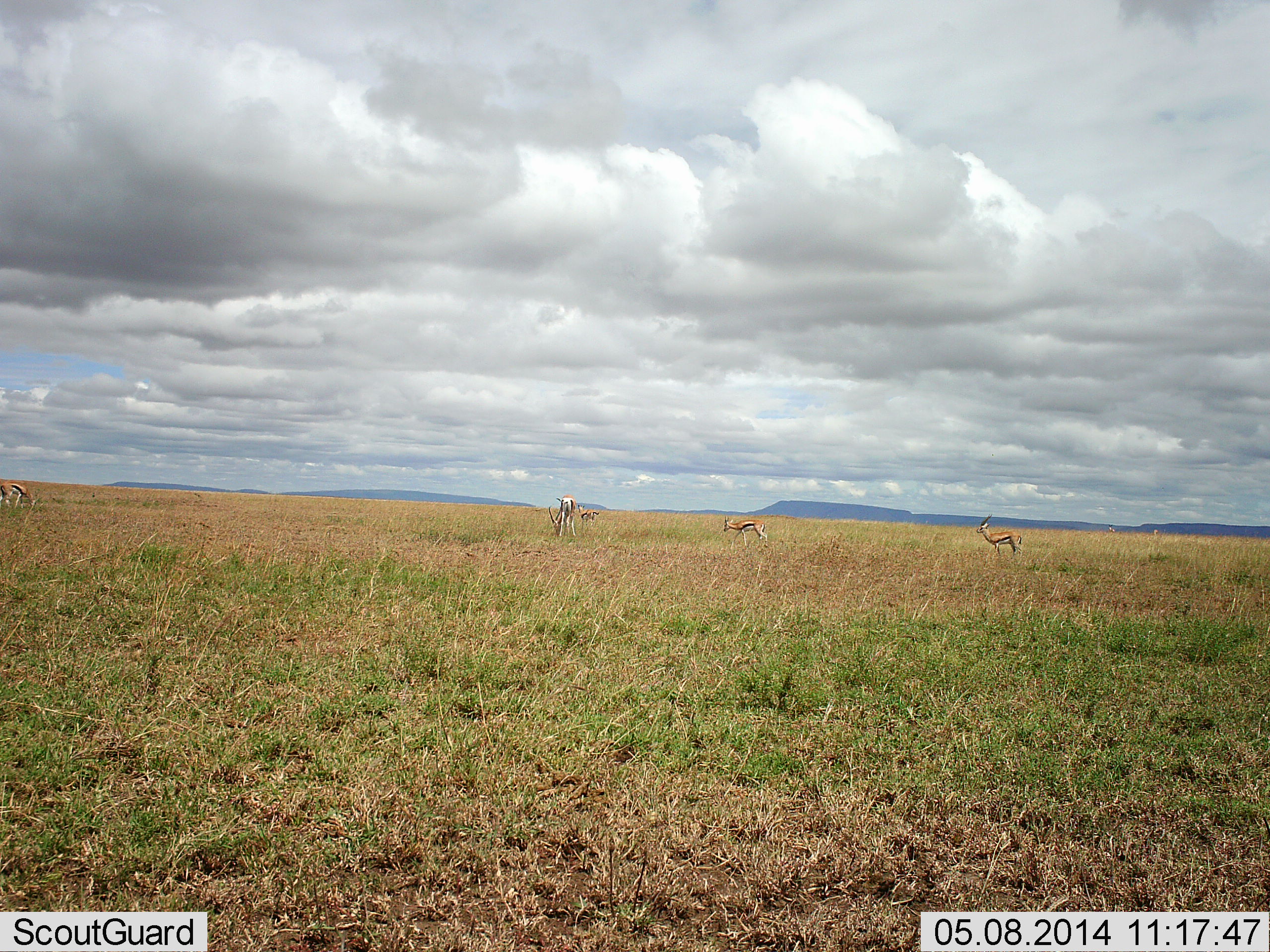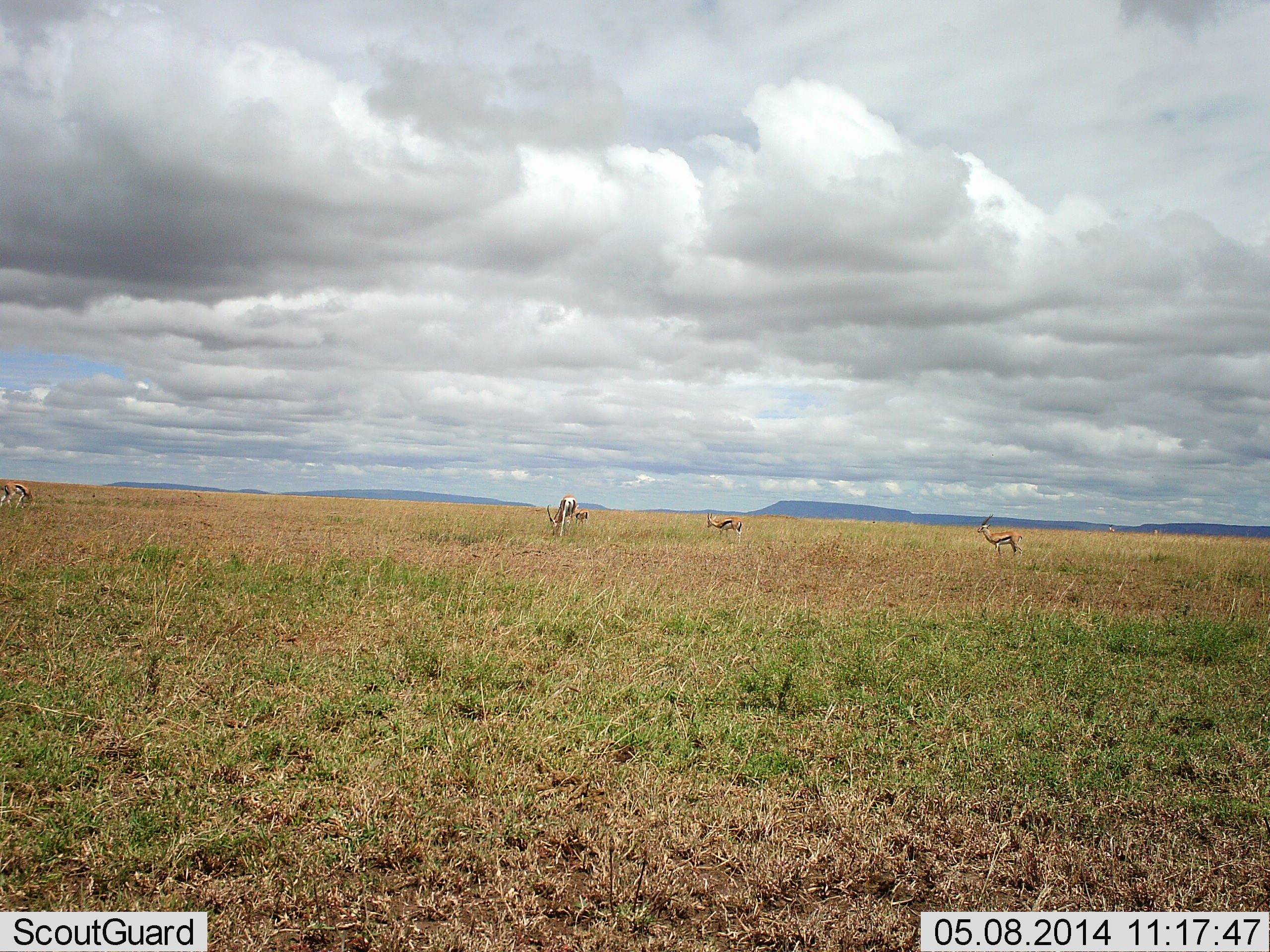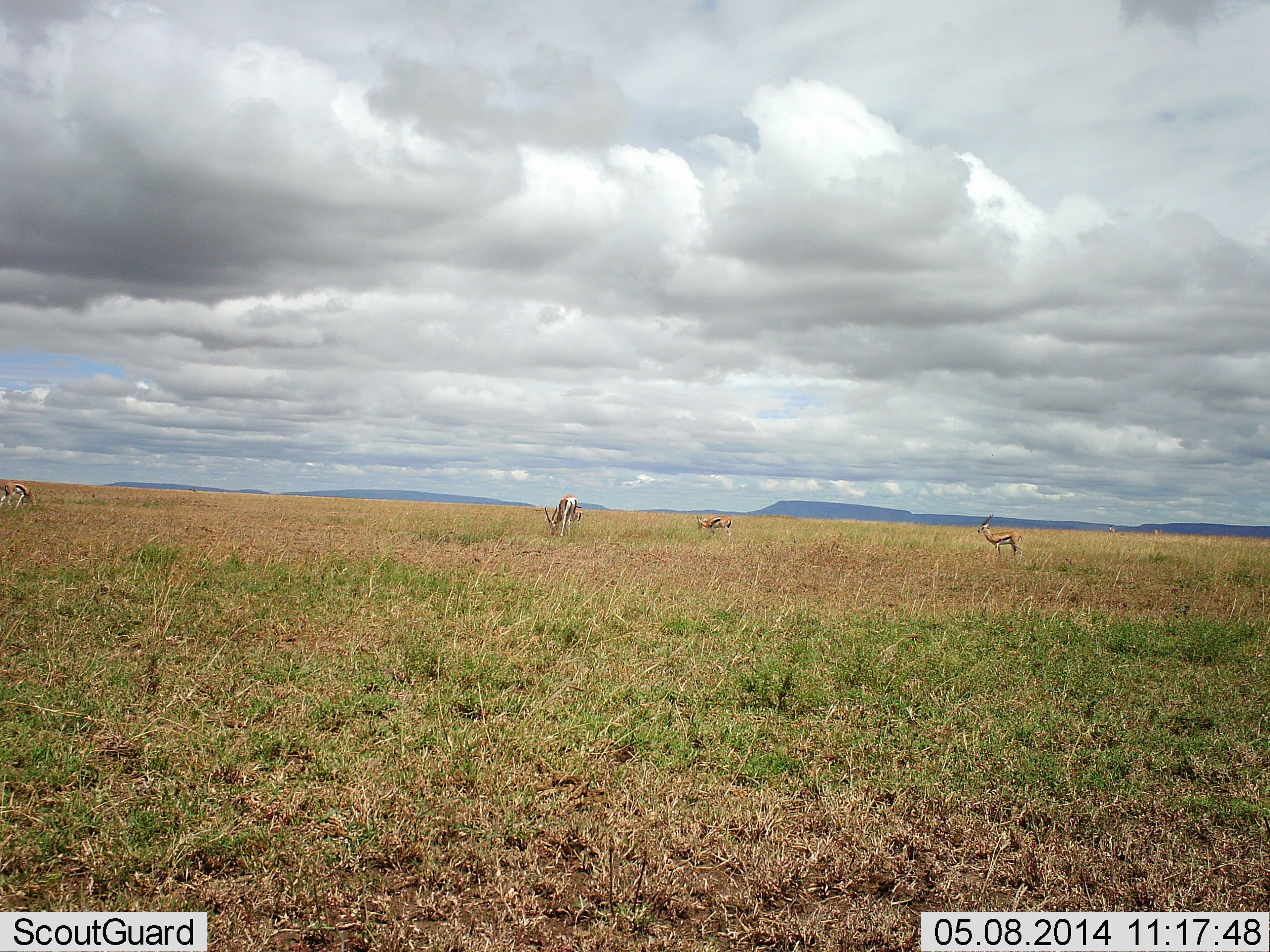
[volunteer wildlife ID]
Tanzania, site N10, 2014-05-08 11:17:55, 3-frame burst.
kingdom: Animalia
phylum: Chordata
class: Mammalia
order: Artiodactyla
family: Bovidae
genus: Eudorcas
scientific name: Eudorcas thomsonii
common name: thomson's gazelle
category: gazellethomsons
Gazellethomsons (thomson's gazelle) (Eudorcas thomsonii), count 5. Behavior (volunteer vote fractions): standing 91%, resting 0%, moving 36%, interacting 0%. Young present (vote fraction): 0%. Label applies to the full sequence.